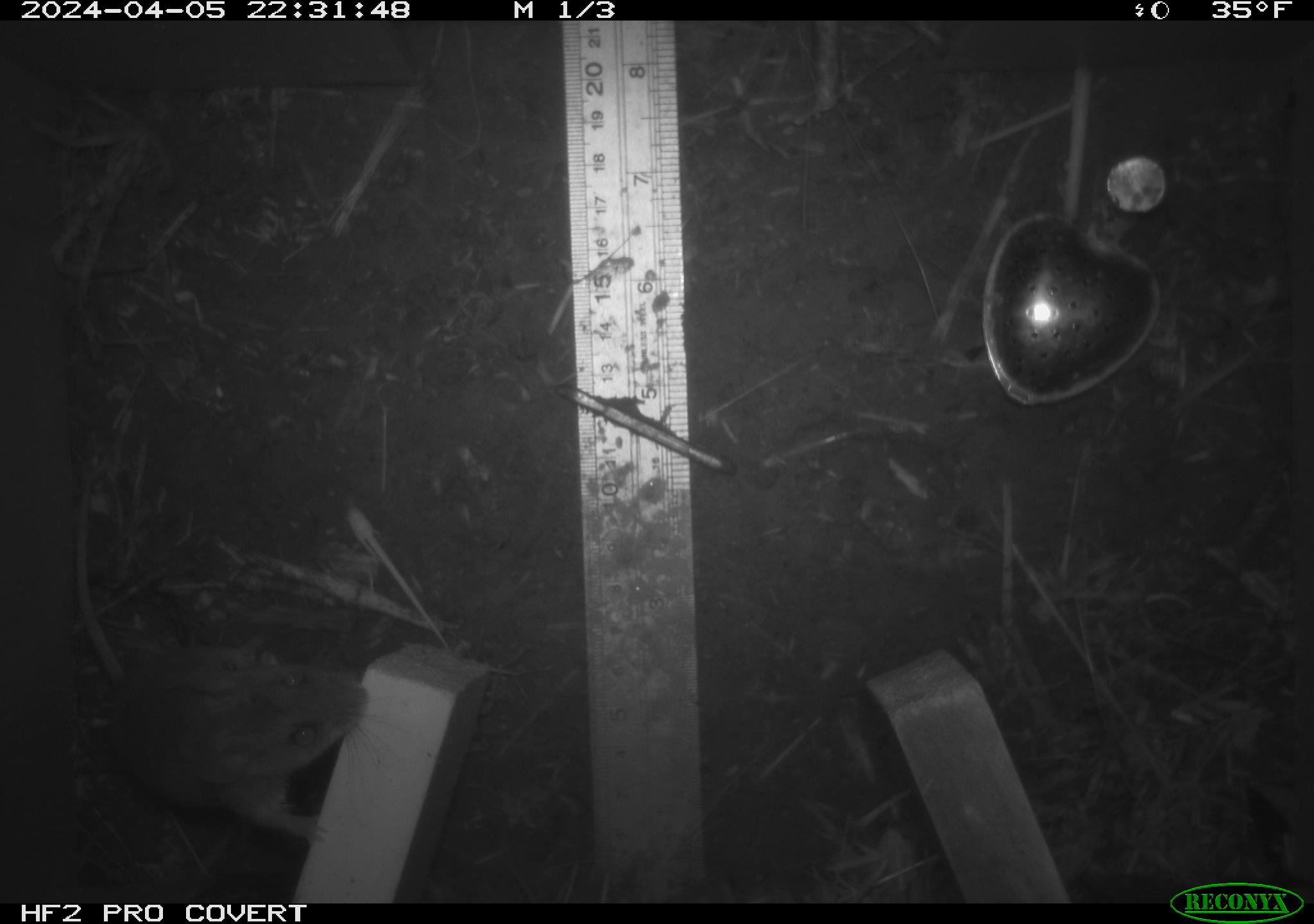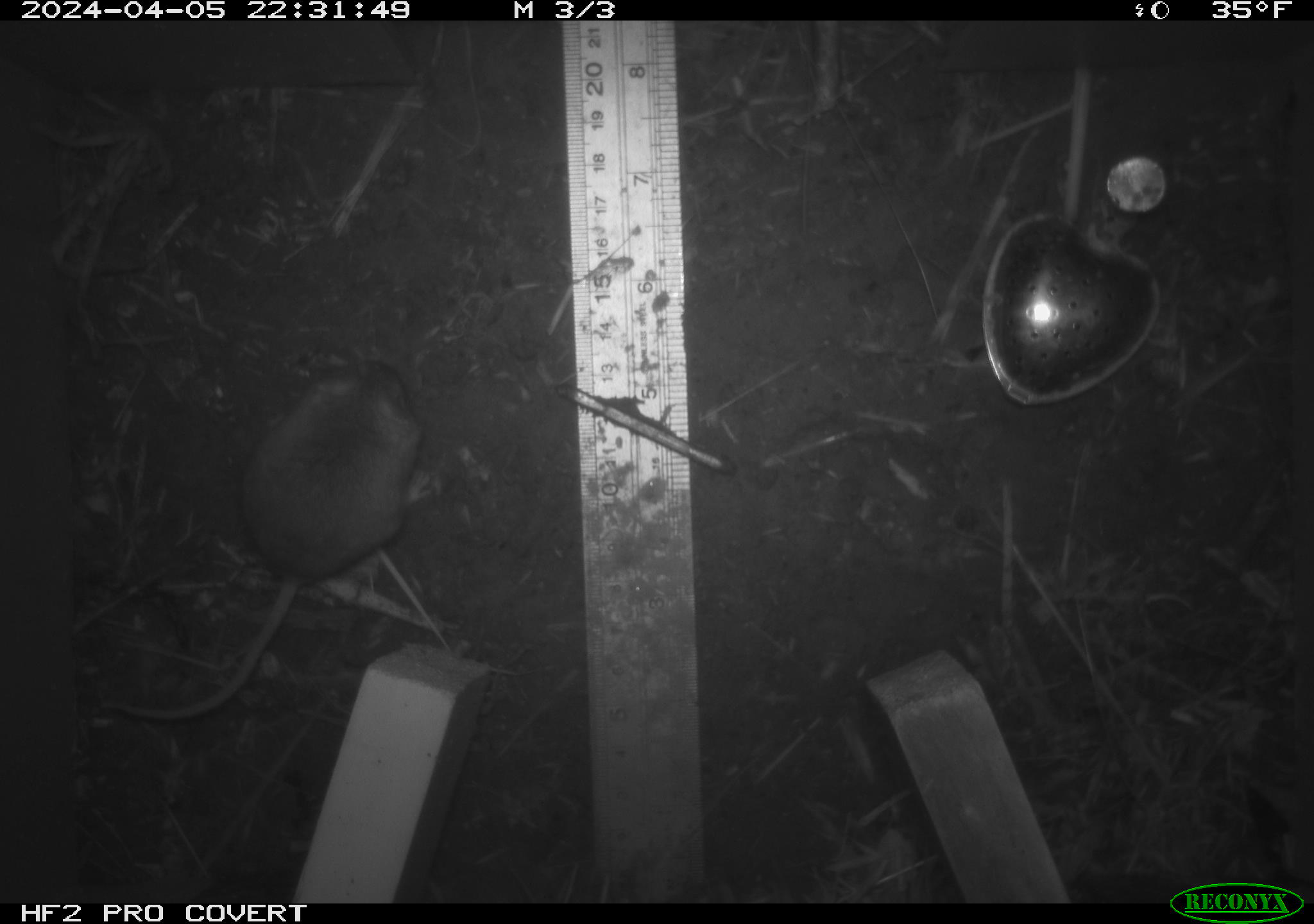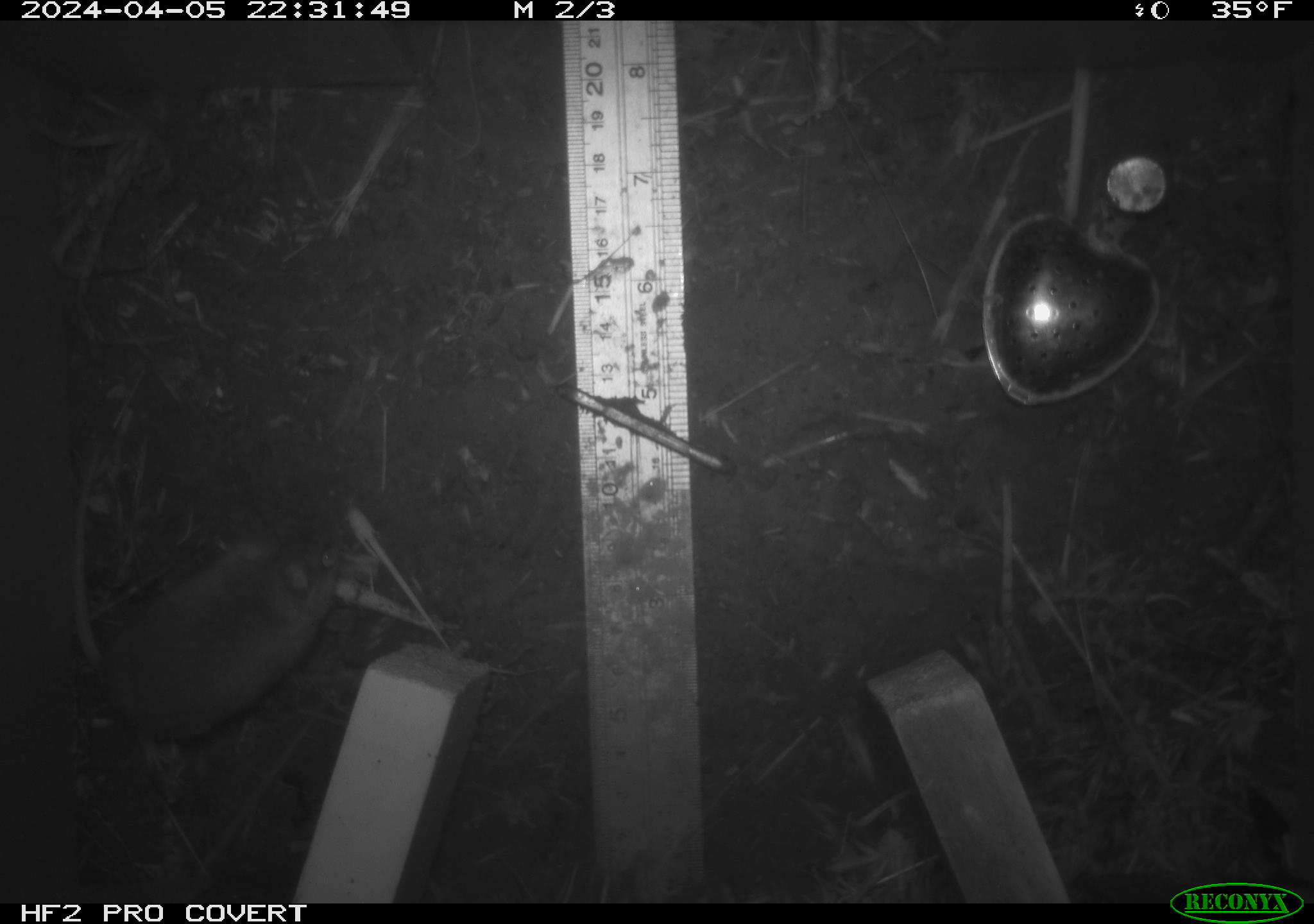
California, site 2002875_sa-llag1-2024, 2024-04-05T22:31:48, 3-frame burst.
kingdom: Animalia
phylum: Chordata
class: Mammalia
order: Rodentia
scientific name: Rodentia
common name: mouse species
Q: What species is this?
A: Mouse species (Rodentia).